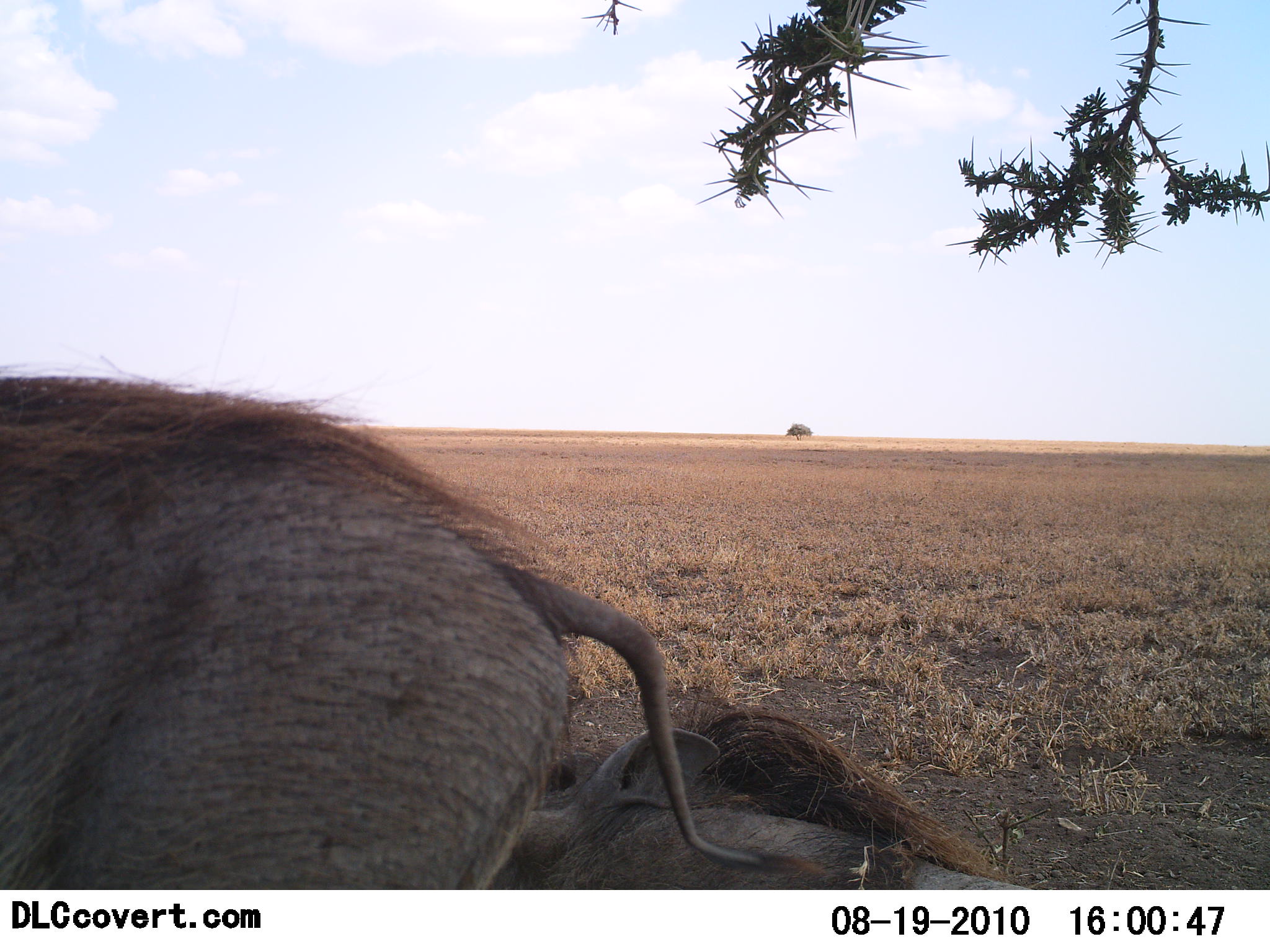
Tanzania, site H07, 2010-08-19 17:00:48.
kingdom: Animalia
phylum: Chordata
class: Mammalia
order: Artiodactyla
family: Suidae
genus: Phacochoerus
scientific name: Phacochoerus africanus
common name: warthog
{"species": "warthog (Phacochoerus africanus)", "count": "2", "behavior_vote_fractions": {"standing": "69%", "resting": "77%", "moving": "0%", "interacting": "15%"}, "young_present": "8%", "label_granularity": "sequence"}